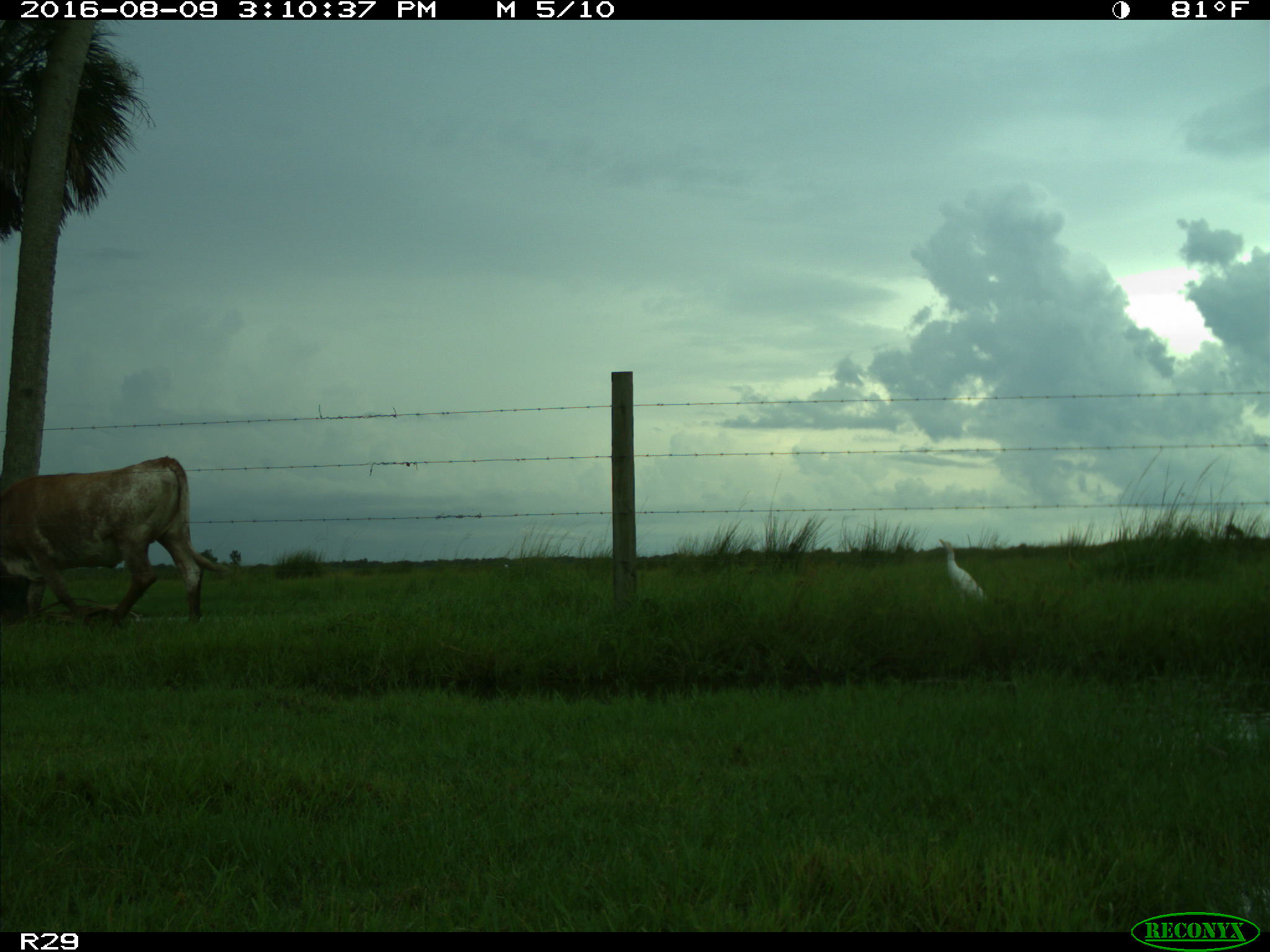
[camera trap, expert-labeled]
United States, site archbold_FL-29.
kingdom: Animalia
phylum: Chordata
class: Mammalia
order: Artiodactyla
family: Bovidae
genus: Bos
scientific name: Bos taurus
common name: domestic cow